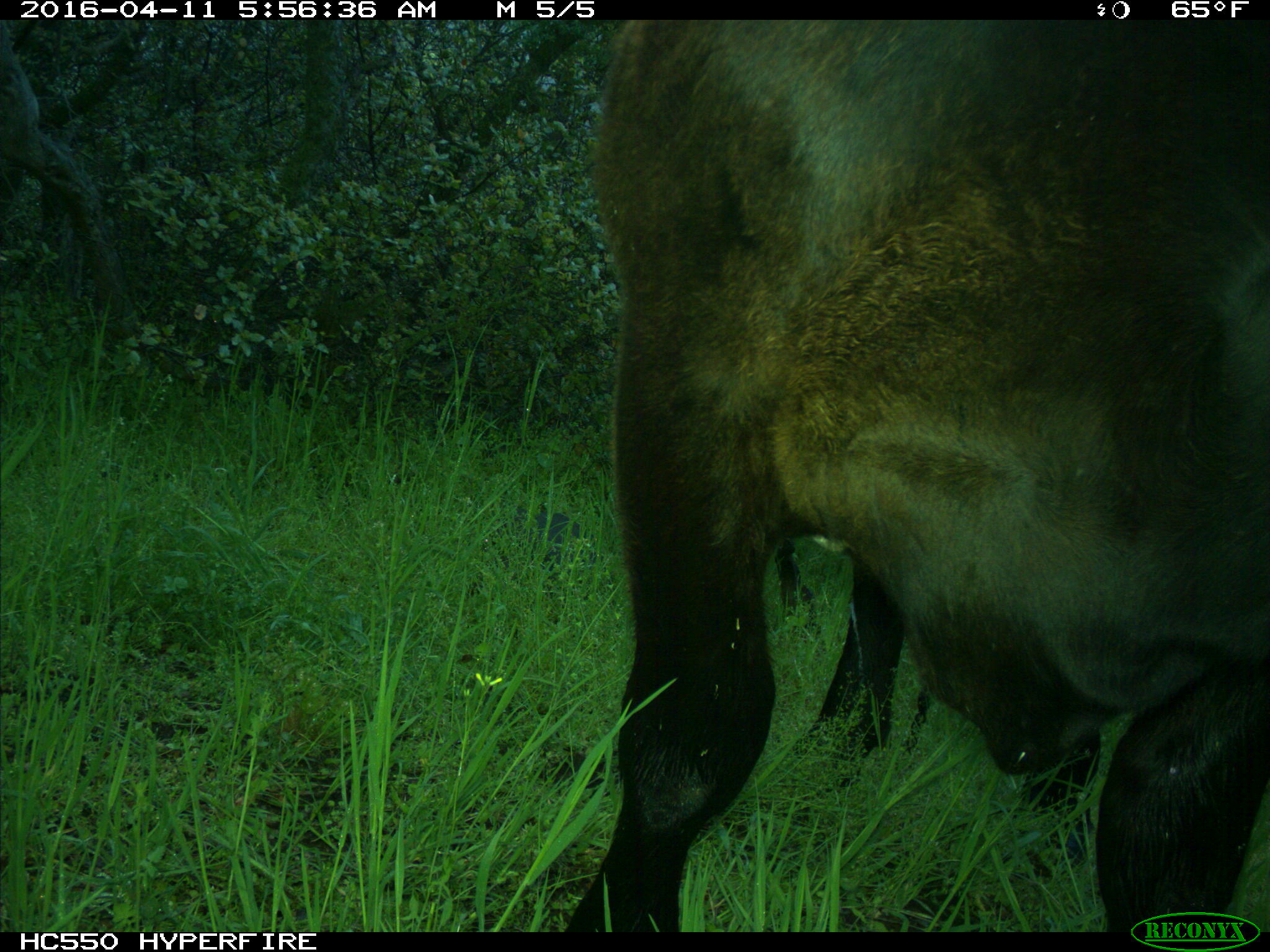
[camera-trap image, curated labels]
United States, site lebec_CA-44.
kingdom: Animalia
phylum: Chordata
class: Mammalia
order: Artiodactyla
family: Bovidae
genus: Bos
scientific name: Bos taurus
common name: domestic cow